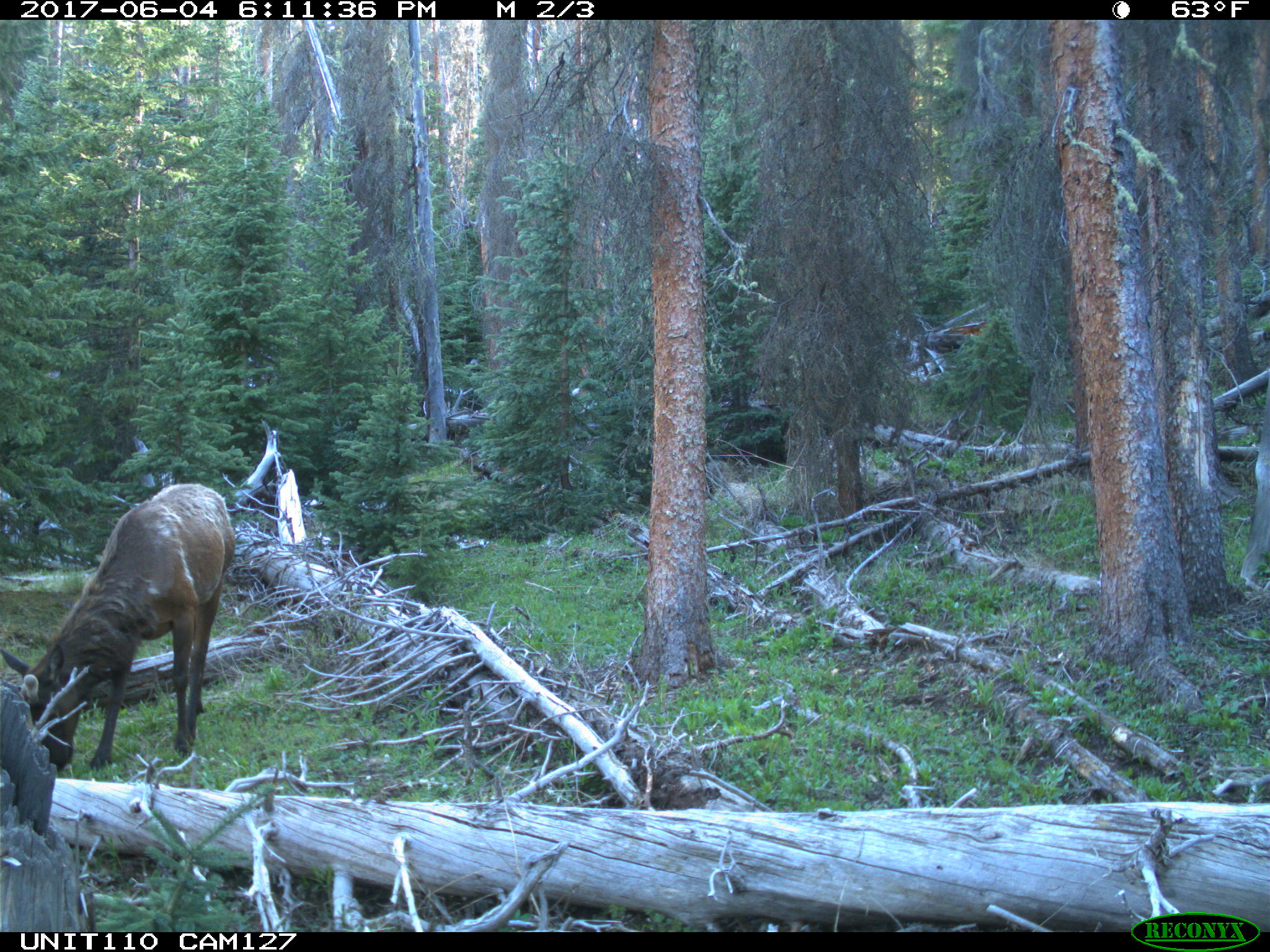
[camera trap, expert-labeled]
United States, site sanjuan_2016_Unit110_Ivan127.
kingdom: Animalia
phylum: Chordata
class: Mammalia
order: Artiodactyla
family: Cervidae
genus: Cervus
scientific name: Cervus elaphus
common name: red deer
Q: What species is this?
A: Cervus elaphus (red deer).